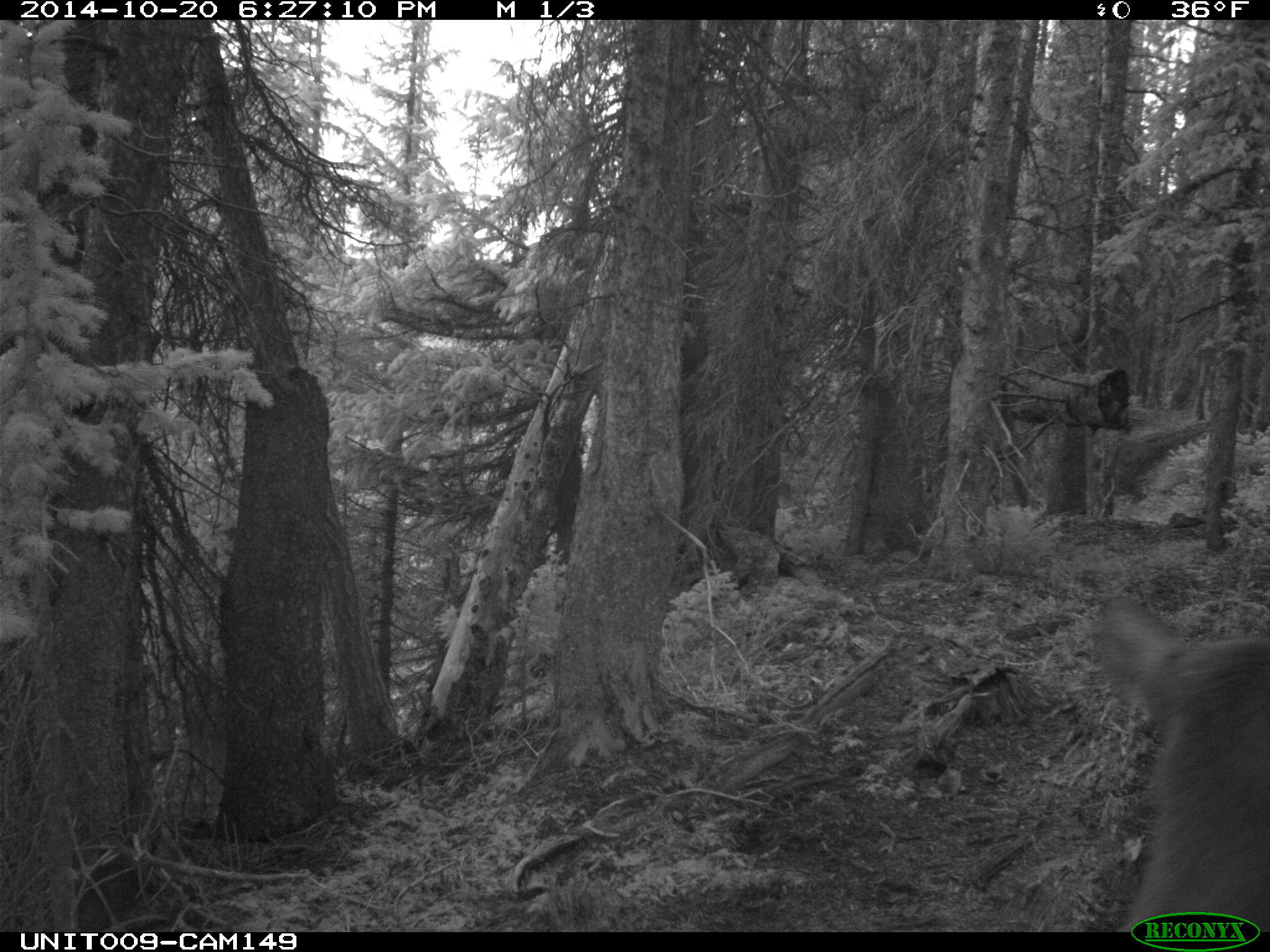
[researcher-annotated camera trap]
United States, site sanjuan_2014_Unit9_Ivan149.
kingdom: Animalia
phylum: Chordata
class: Mammalia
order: Artiodactyla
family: Cervidae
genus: Cervus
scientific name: Cervus elaphus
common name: red deer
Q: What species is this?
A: Cervus elaphus (red deer).